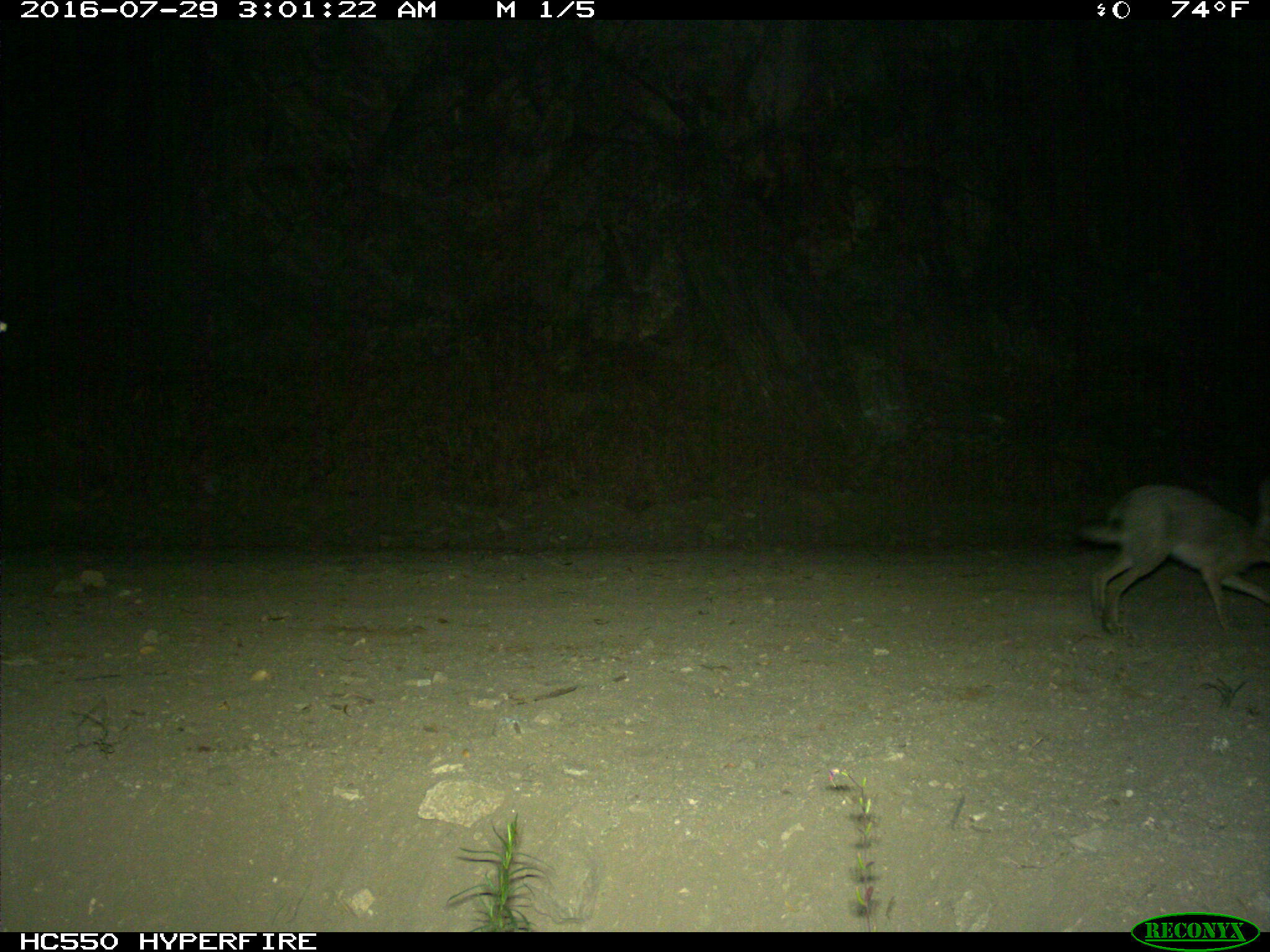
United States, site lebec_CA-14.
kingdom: Animalia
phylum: Chordata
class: Mammalia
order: Lagomorpha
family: Leporidae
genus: Lepus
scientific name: Lepus californicus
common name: black-tailed jackrabbit